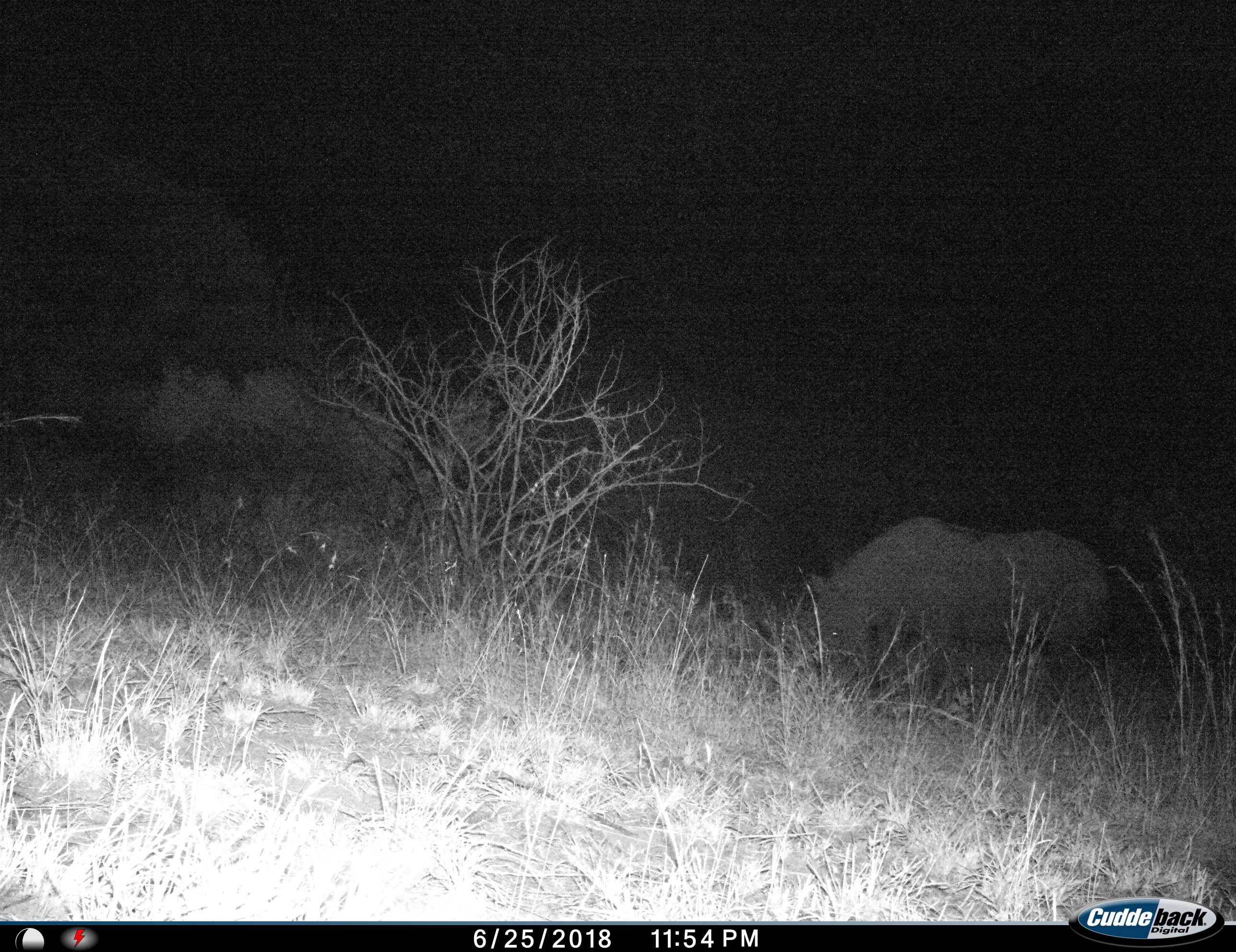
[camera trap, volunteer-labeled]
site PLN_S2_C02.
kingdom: Animalia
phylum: Chordata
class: Mammalia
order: Perissodactyla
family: Rhinocerotidae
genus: Diceros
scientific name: Diceros bicornis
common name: black rhinoceros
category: rhinocerosblack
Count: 1.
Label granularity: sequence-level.